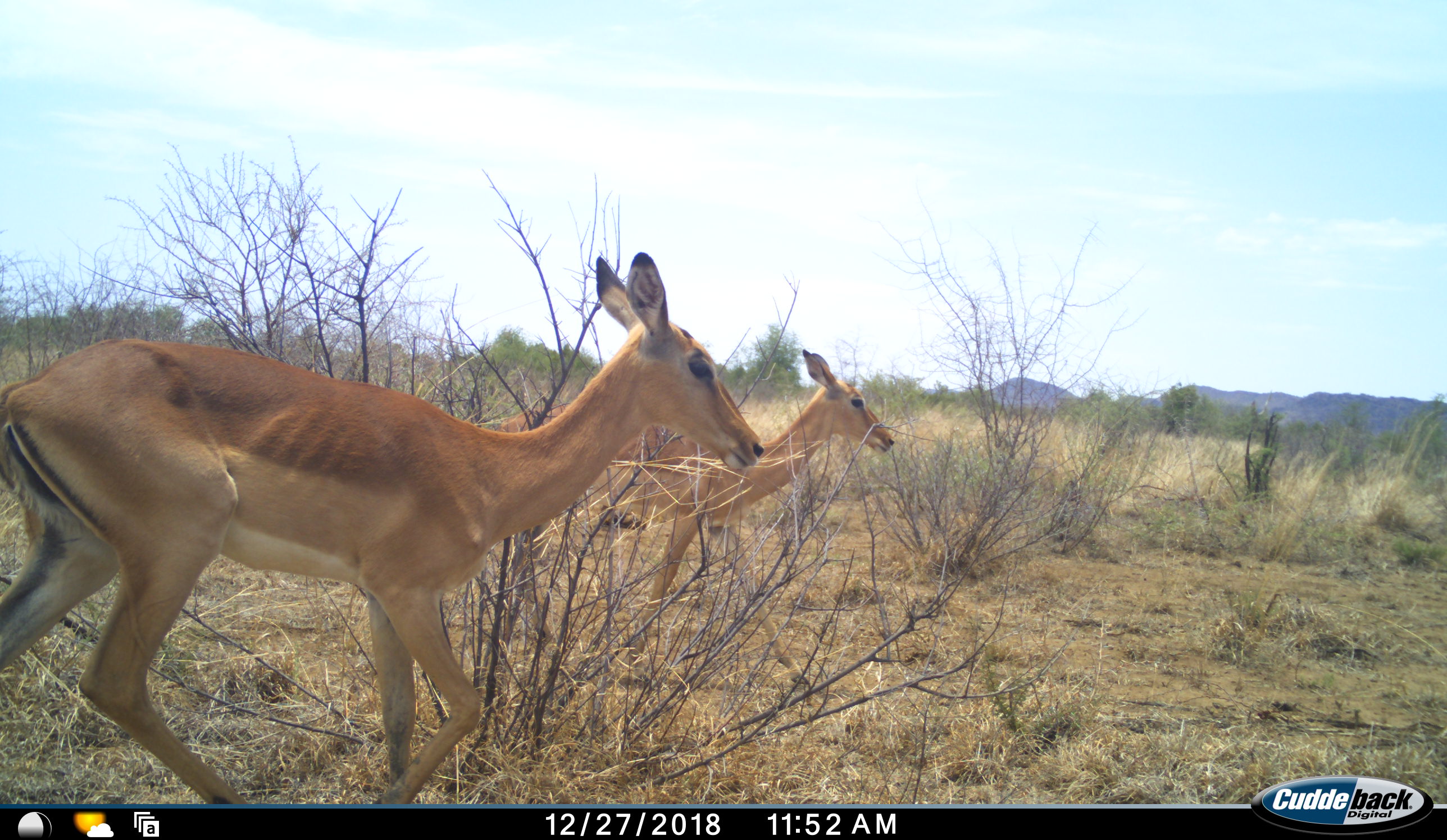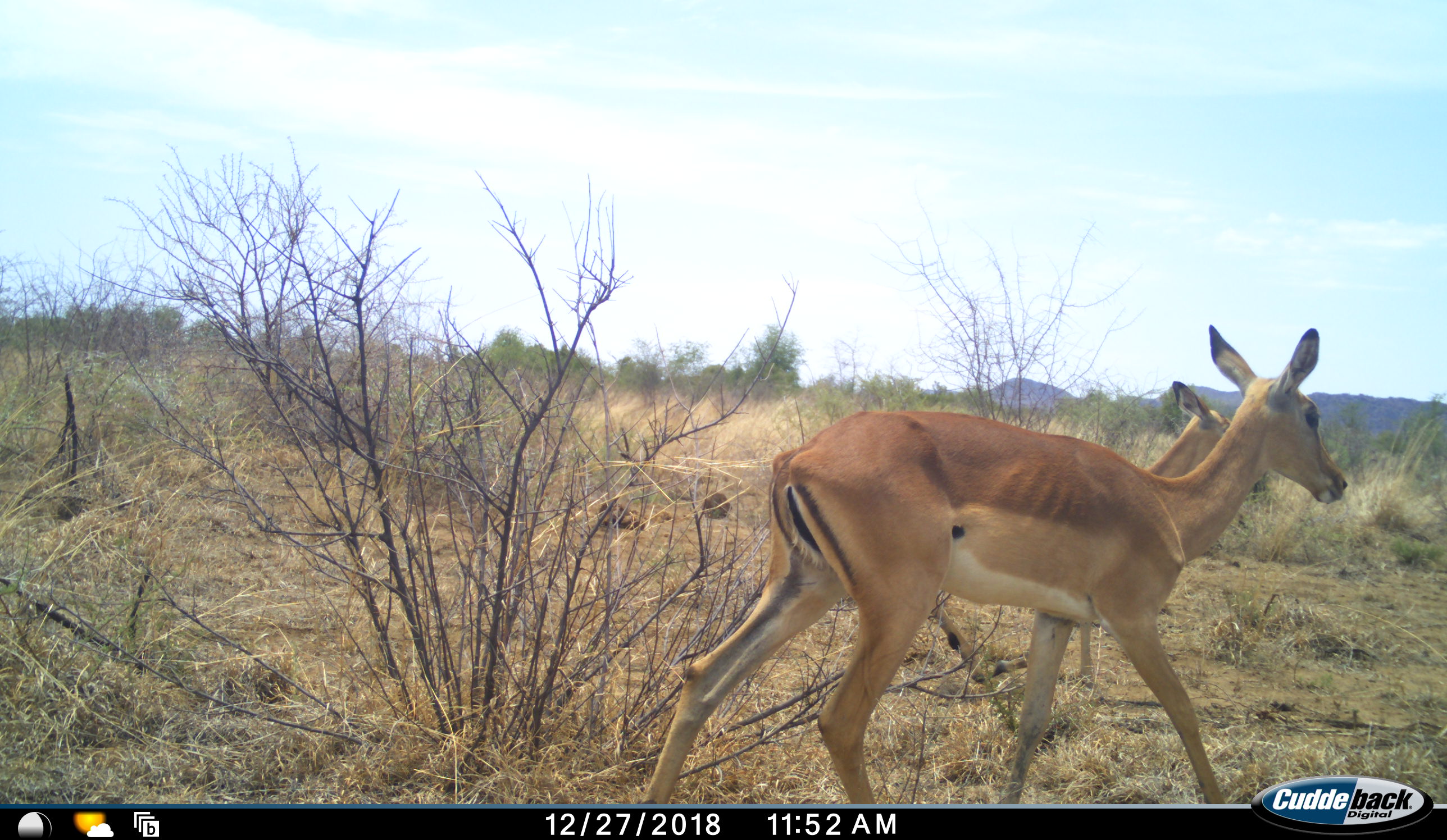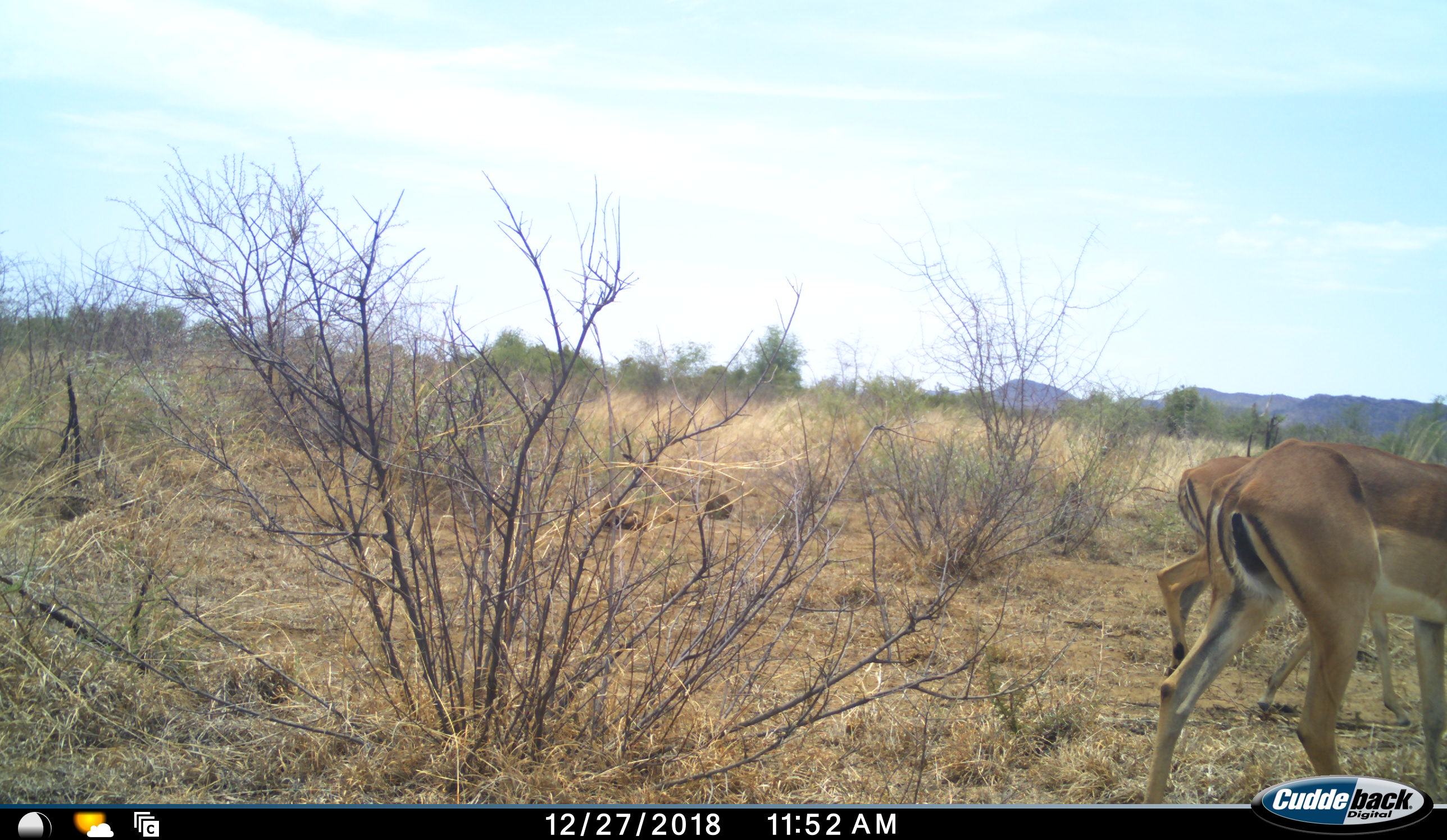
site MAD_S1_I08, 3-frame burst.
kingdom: Animalia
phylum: Chordata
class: Mammalia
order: Artiodactyla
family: Bovidae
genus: Aepyceros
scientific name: Aepyceros melampus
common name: impala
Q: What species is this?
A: Impala (Aepyceros melampus).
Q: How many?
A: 2.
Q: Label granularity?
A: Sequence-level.